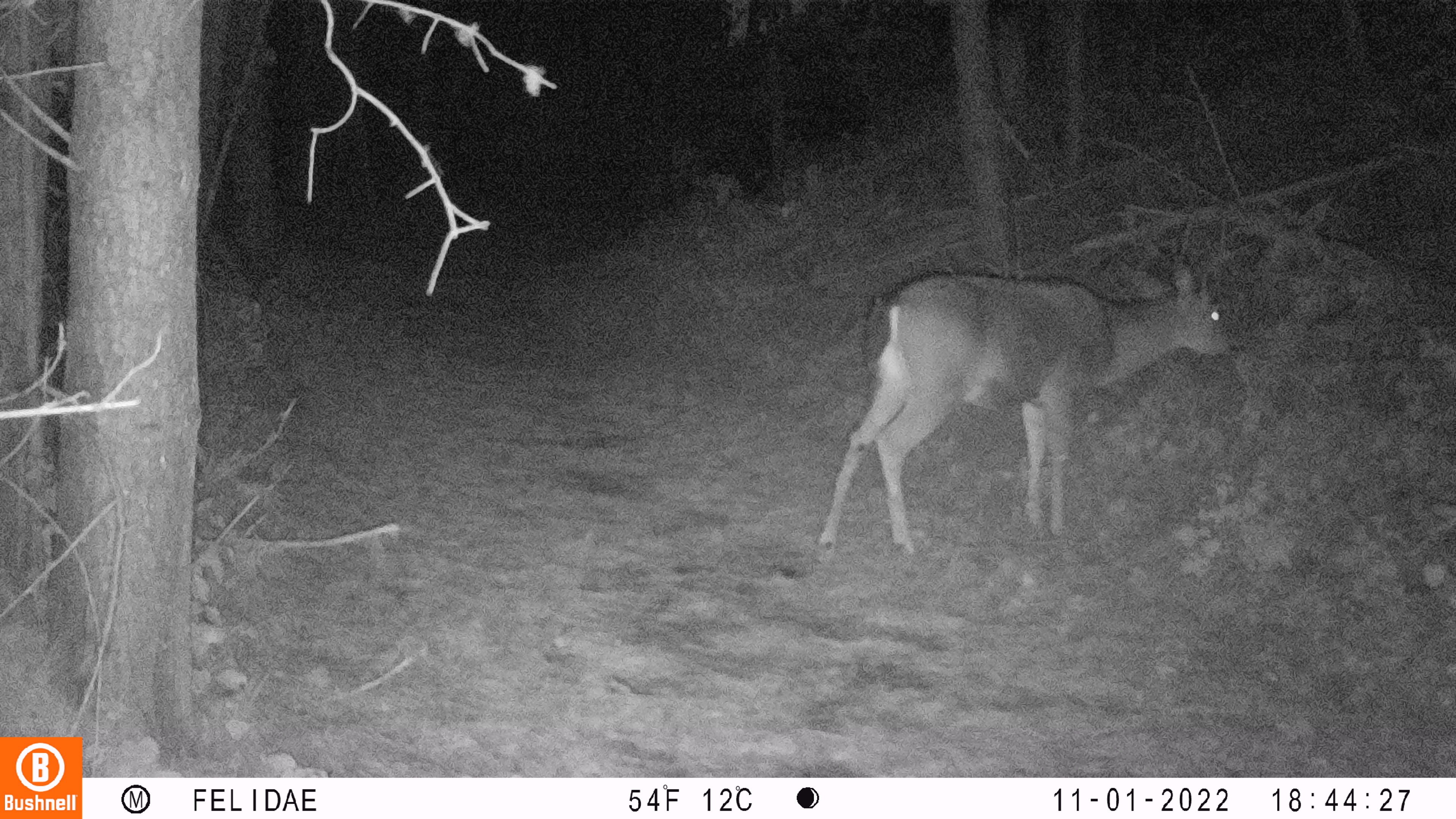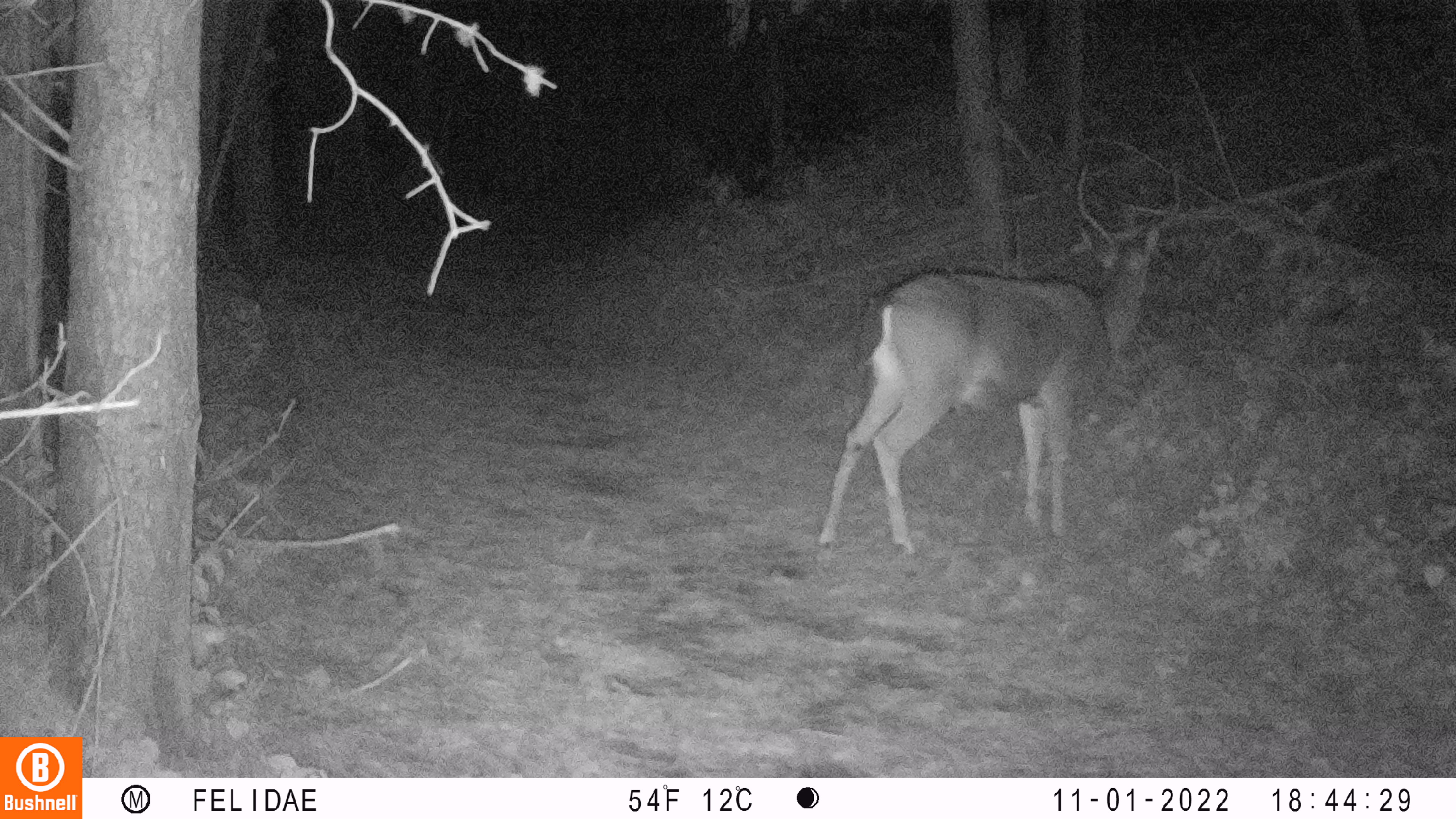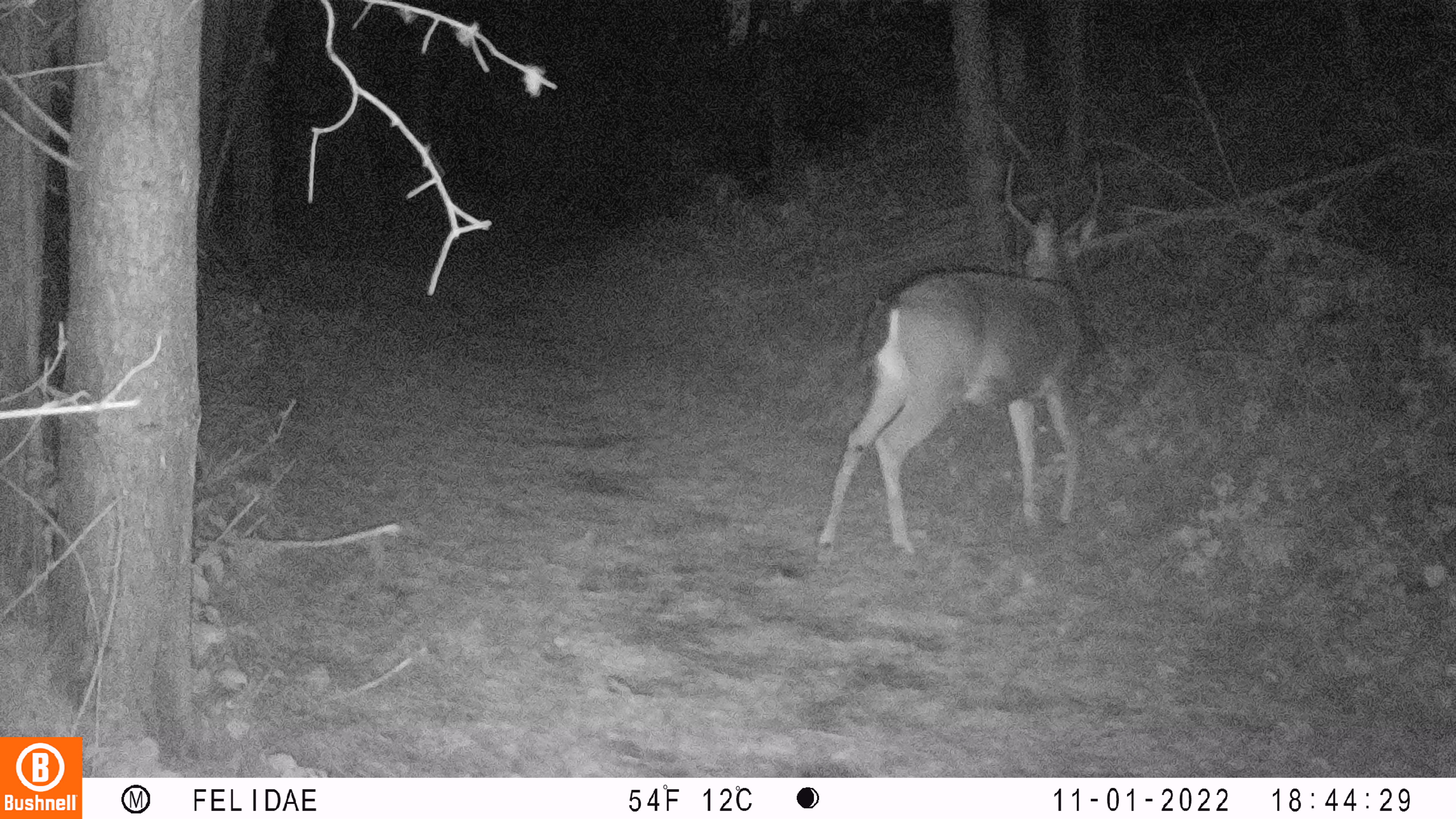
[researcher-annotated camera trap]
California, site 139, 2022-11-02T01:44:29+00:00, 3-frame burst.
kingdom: Animalia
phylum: Chordata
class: Mammalia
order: Artiodactyla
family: Cervidae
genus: Odocoileus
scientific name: Odocoileus hemionus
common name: mule deer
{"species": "mule deer (Odocoileus hemionus)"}